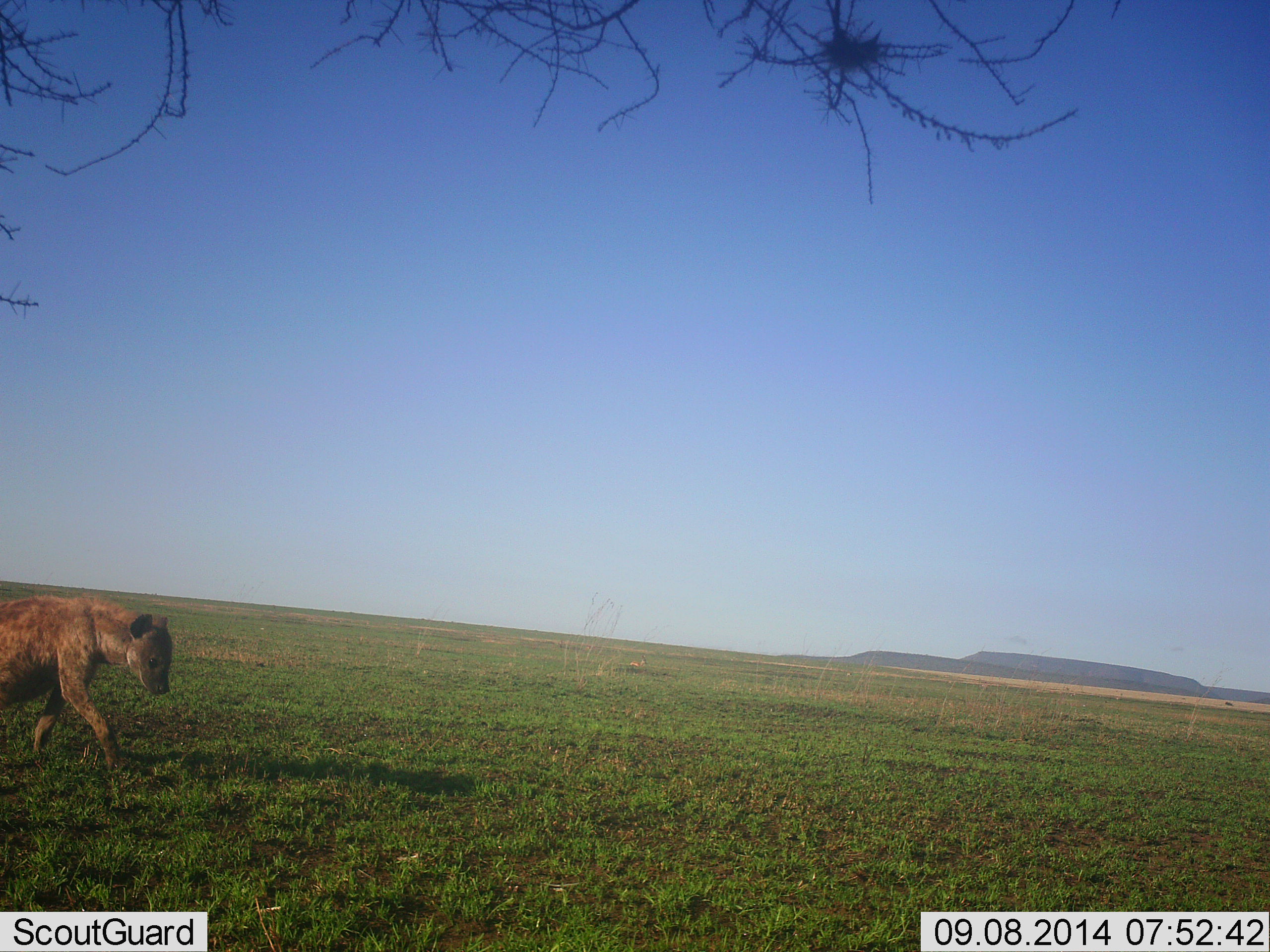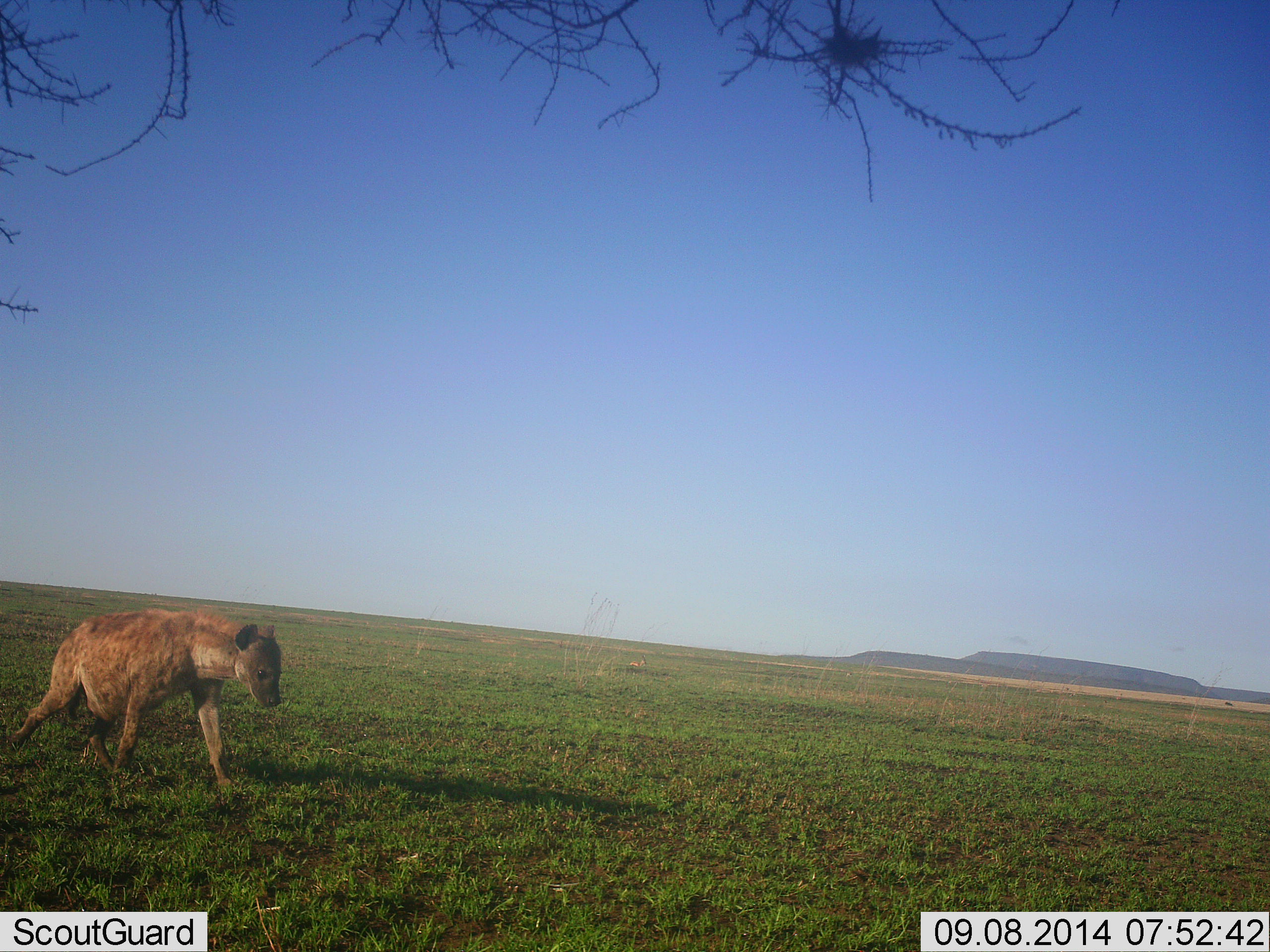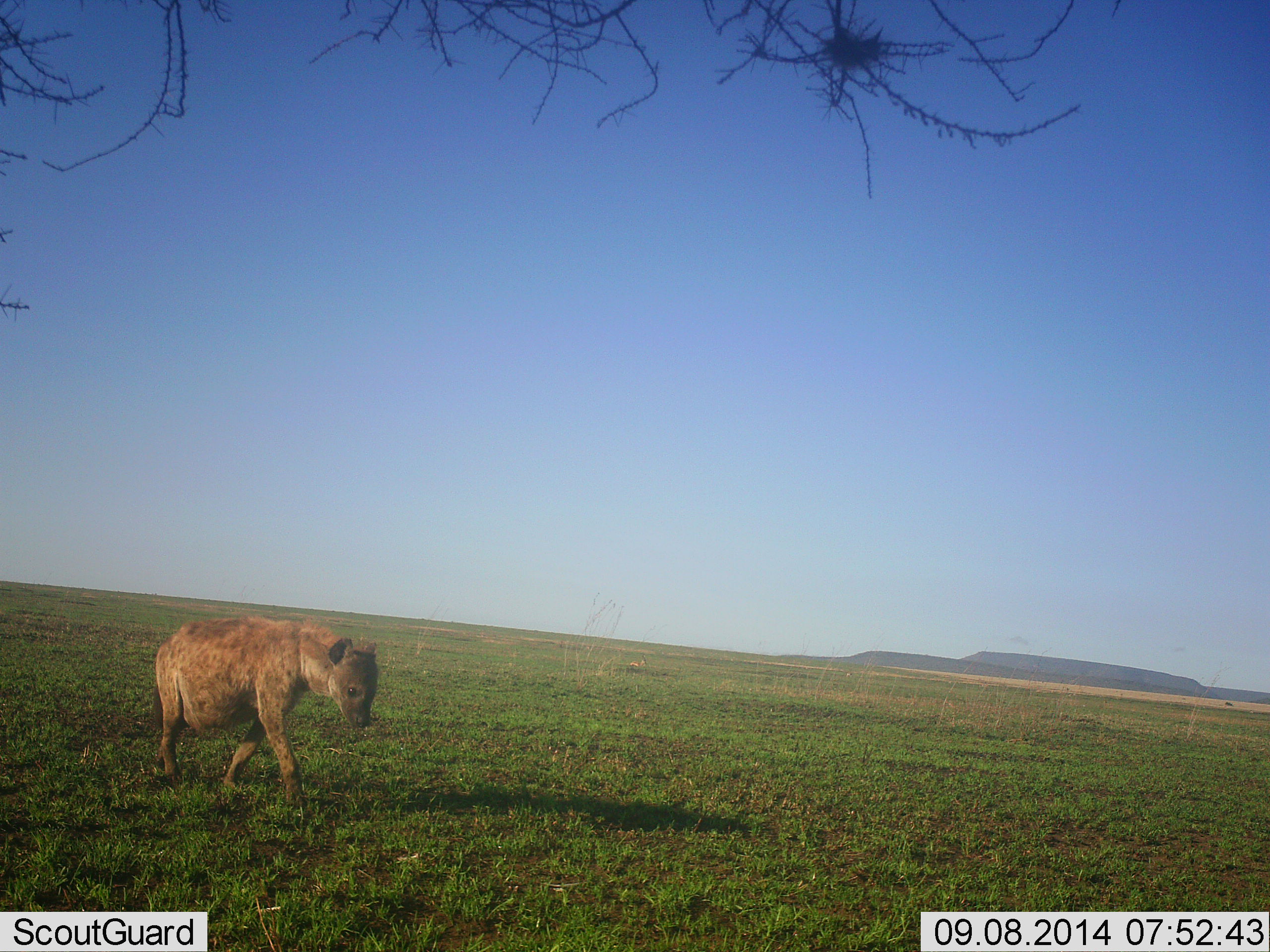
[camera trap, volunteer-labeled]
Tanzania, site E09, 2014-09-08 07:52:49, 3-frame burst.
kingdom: Animalia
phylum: Chordata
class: Mammalia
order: Carnivora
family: Hyaenidae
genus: Crocuta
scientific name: Crocuta crocuta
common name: spotted hyena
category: hyenaspotted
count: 1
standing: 10%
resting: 0%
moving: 100%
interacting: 0%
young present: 0%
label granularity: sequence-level